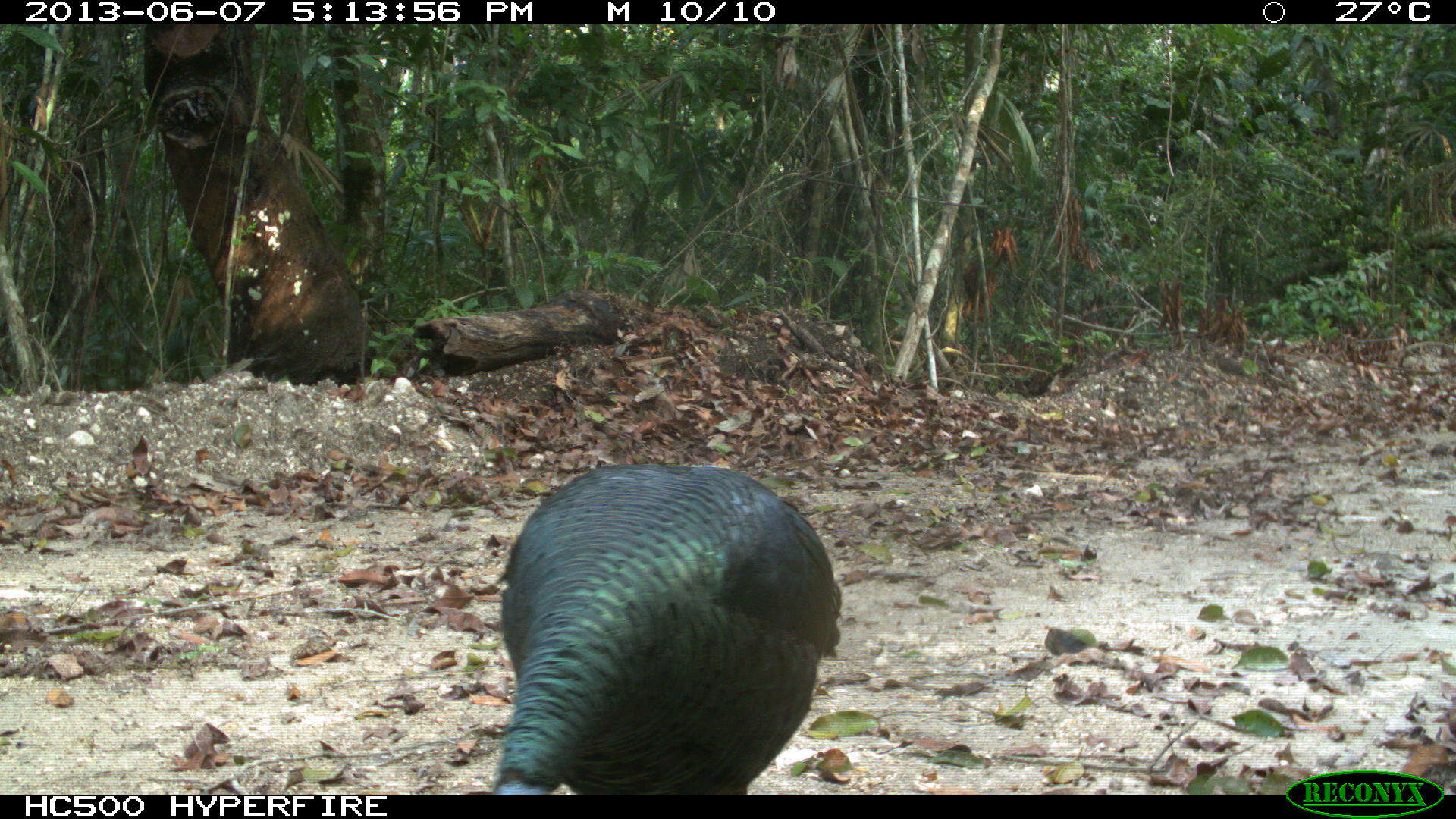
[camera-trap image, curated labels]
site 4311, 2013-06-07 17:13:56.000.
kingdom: Animalia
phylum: Chordata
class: Aves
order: Galliformes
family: Phasianidae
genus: Meleagris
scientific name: Meleagris ocellata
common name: ocellated turkey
Meleagris ocellata (ocellated turkey), count 1, sex male.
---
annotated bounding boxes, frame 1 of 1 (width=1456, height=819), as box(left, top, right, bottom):
meleagris ocellata: box(488, 460, 843, 793)